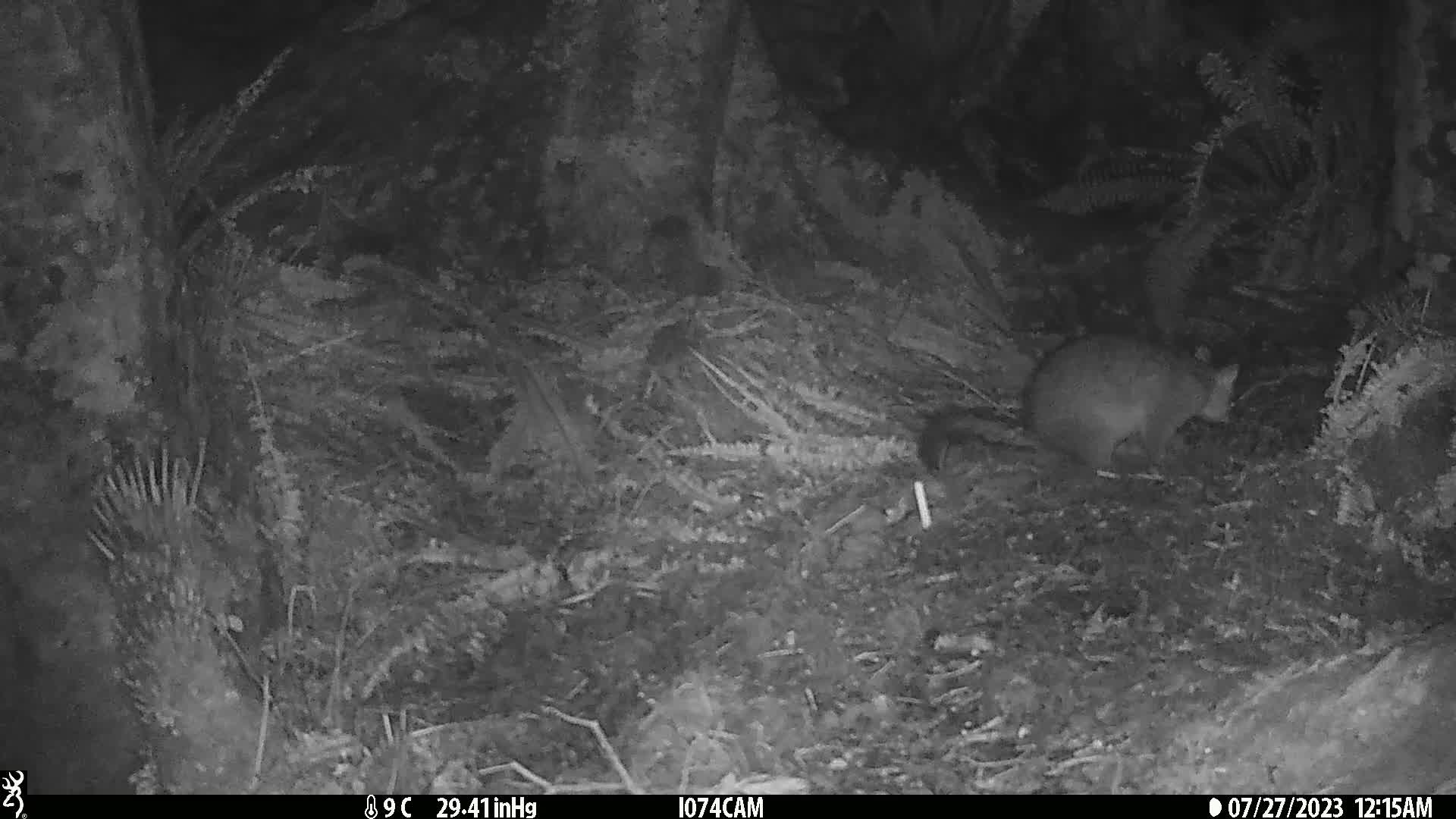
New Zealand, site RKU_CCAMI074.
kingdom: Animalia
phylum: Chordata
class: Mammalia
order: Diprotodontia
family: Phalangeridae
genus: Trichosurus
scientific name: Trichosurus vulpecula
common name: common brushtail possum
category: possum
Possum (common brushtail possum) (Trichosurus vulpecula).